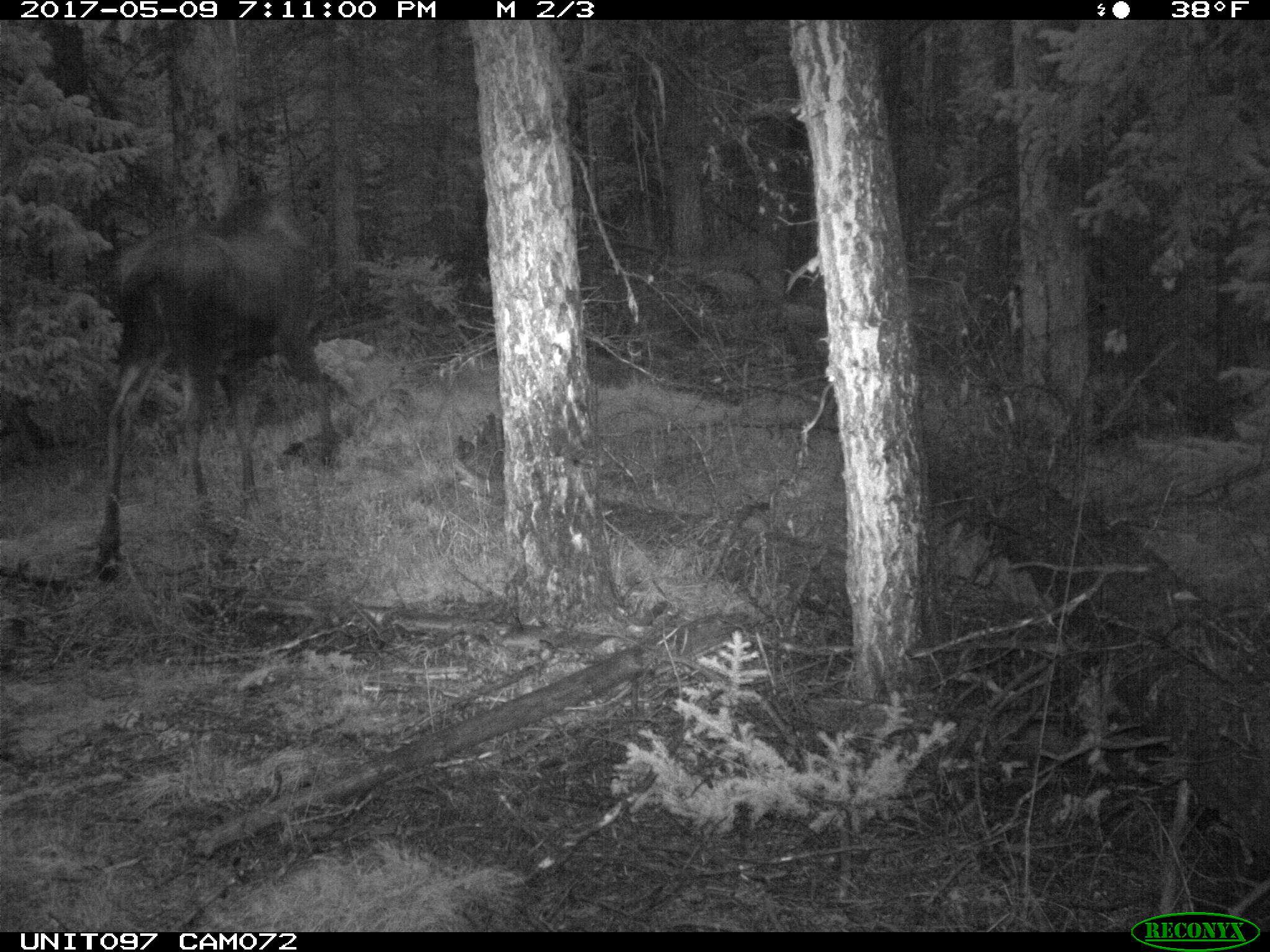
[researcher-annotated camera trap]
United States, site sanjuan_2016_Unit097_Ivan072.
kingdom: Animalia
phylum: Chordata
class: Mammalia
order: Artiodactyla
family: Cervidae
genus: Alces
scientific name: Alces alces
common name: moose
Alces alces (moose).